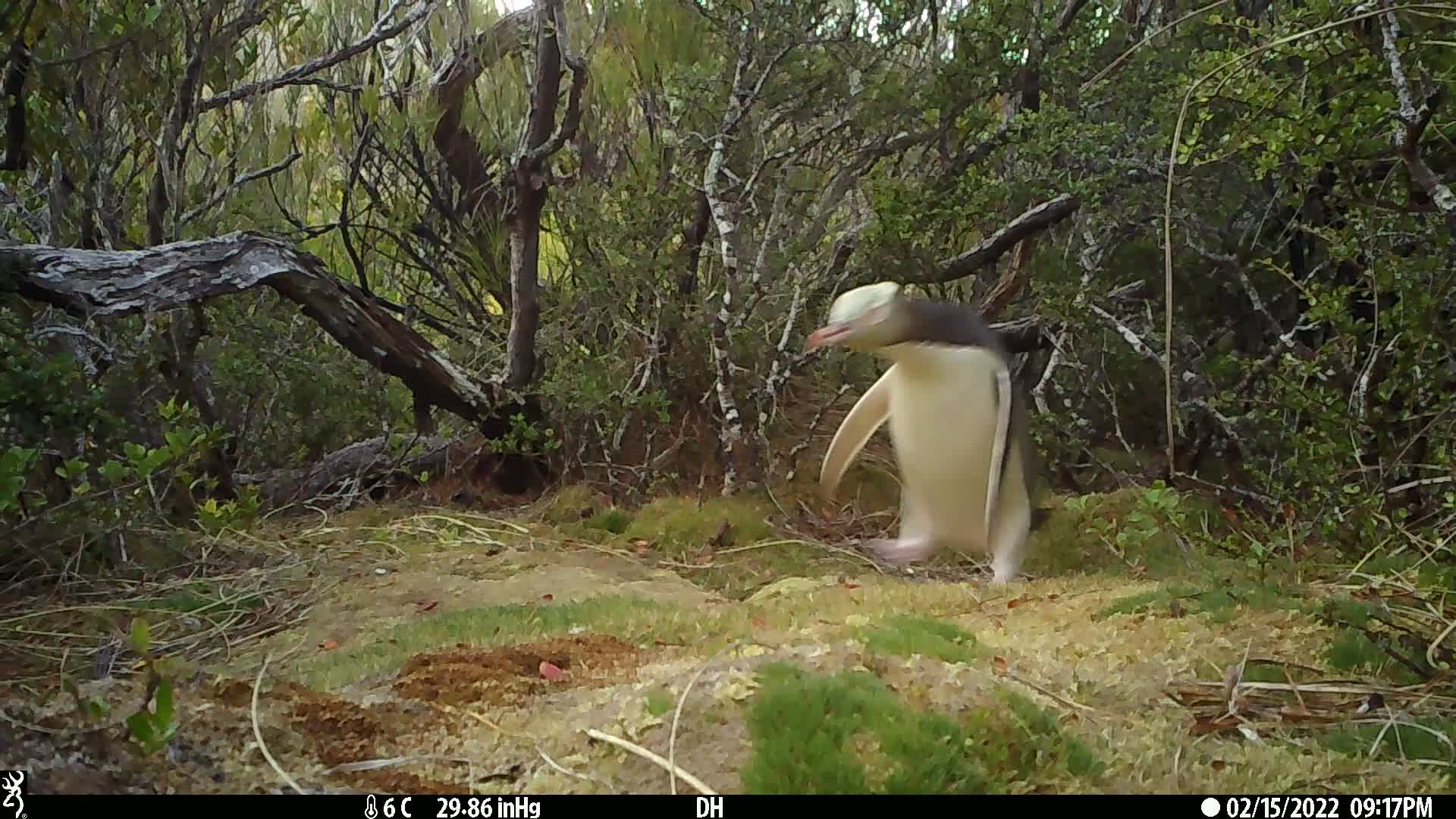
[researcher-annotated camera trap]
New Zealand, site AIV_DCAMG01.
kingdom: Animalia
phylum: Chordata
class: Aves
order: Sphenisciformes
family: Spheniscidae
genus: Megadyptes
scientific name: Megadyptes antipodes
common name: yellow-eyed penguin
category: yellow eyed penguin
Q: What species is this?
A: Yellow eyed penguin (yellow-eyed penguin) (Megadyptes antipodes).